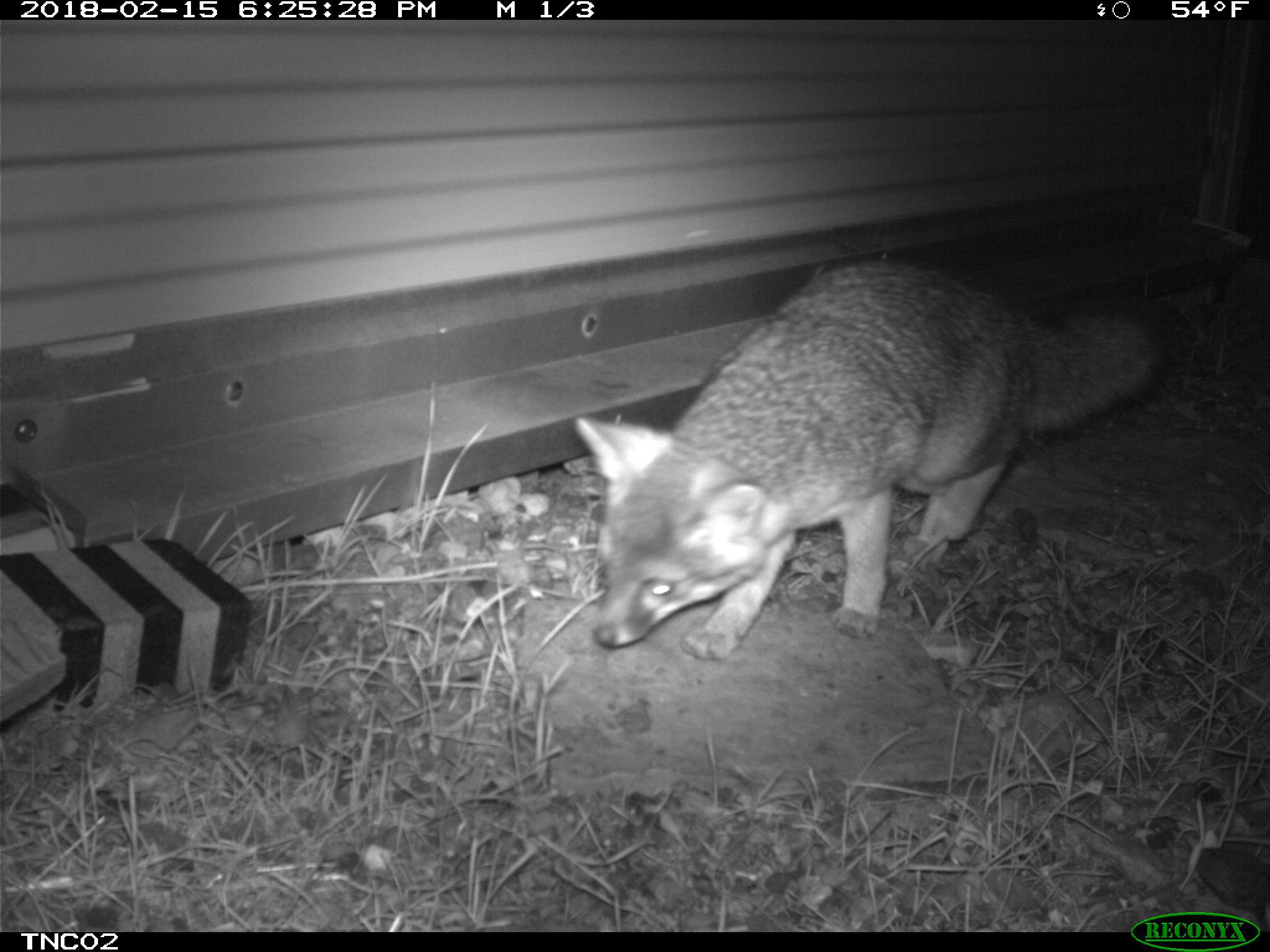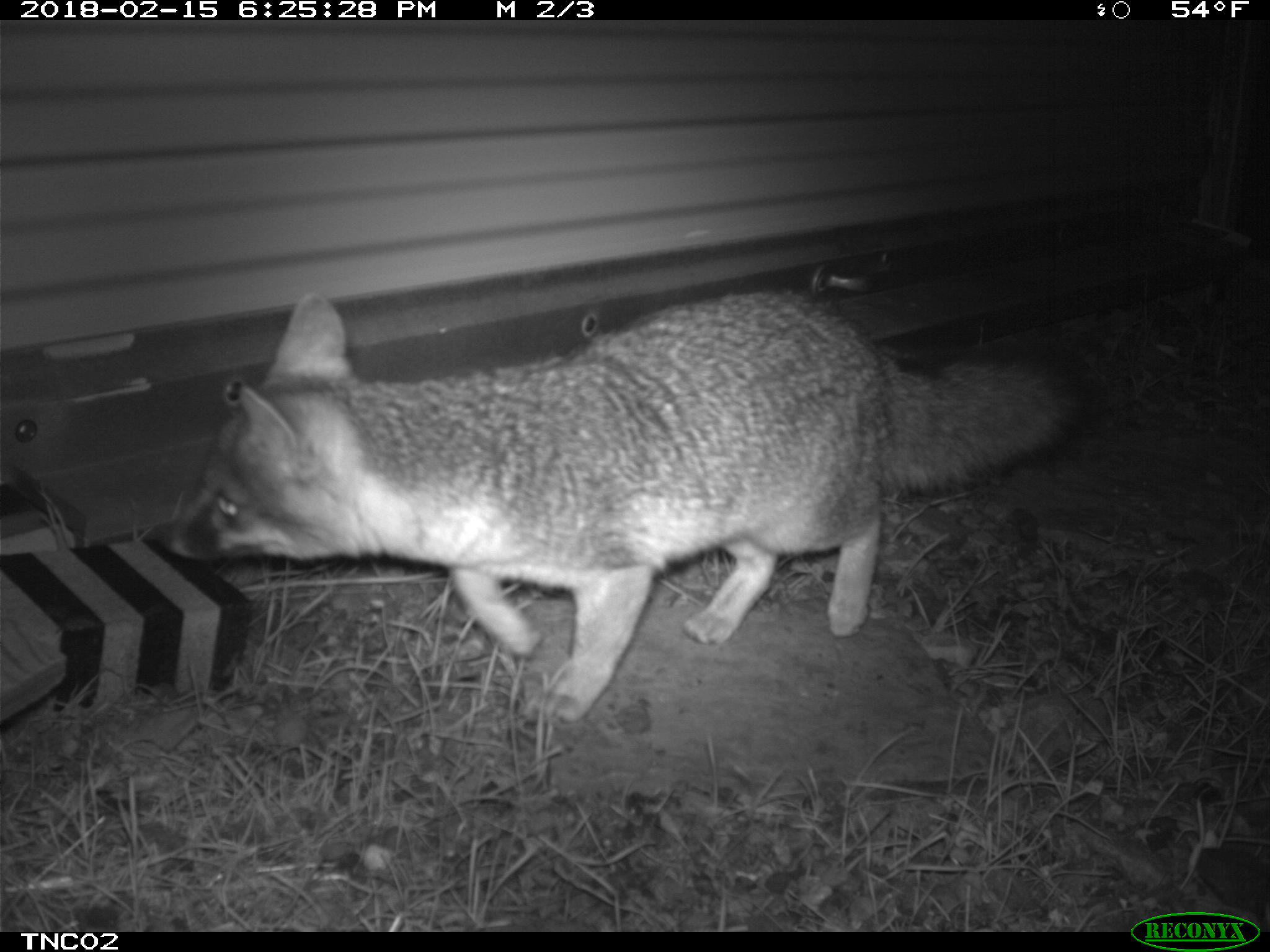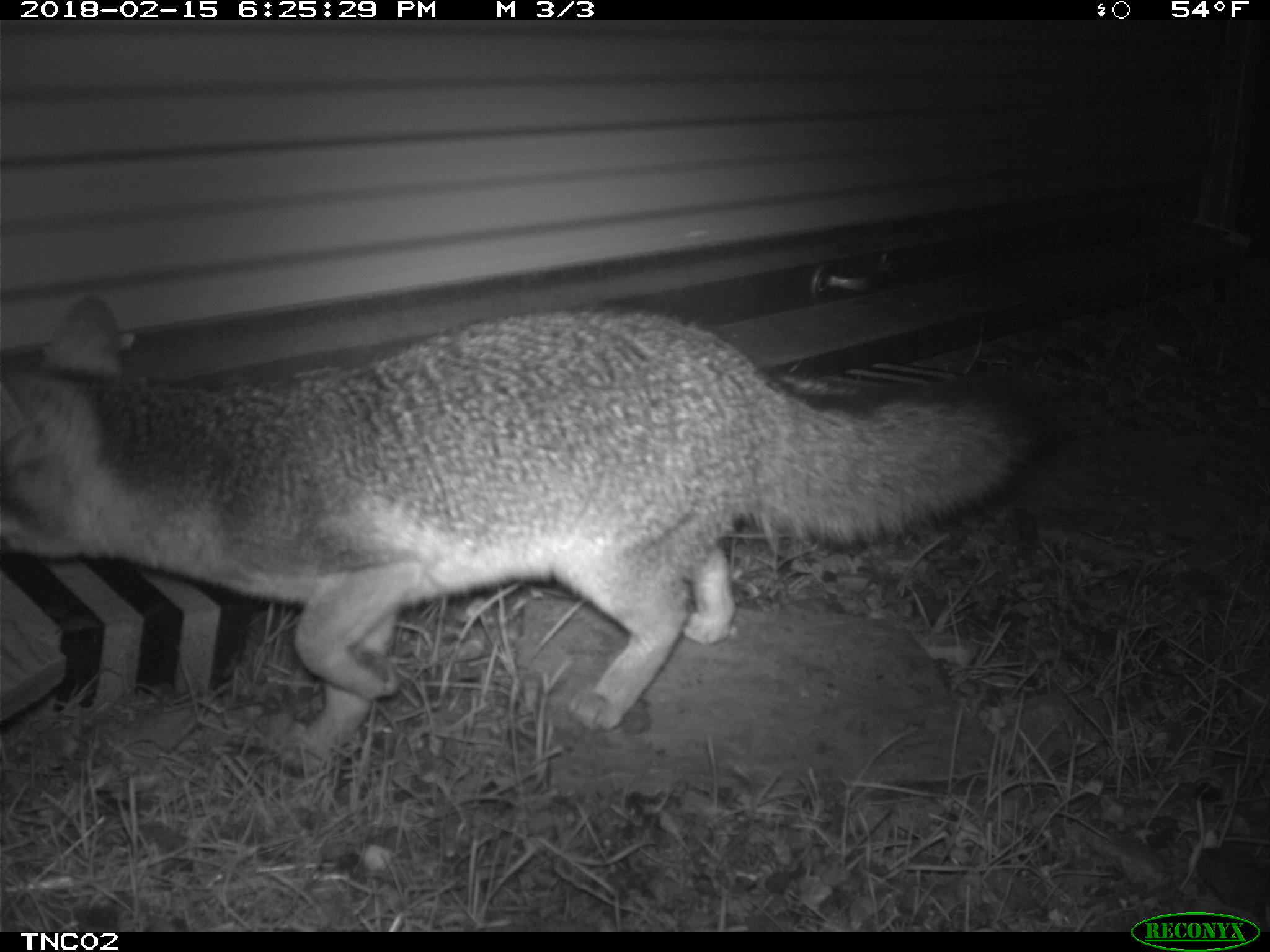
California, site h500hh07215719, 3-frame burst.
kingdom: Animalia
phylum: Chordata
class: Mammalia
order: Carnivora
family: Canidae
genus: Urocyon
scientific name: Urocyon littoralis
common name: island fox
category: fox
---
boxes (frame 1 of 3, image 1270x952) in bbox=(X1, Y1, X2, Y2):
fox: bbox=(577, 259, 1173, 658)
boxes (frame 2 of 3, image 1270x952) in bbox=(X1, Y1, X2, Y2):
fox: bbox=(161, 287, 1099, 721)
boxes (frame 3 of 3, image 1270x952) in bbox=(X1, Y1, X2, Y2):
fox: bbox=(0, 291, 1032, 774)